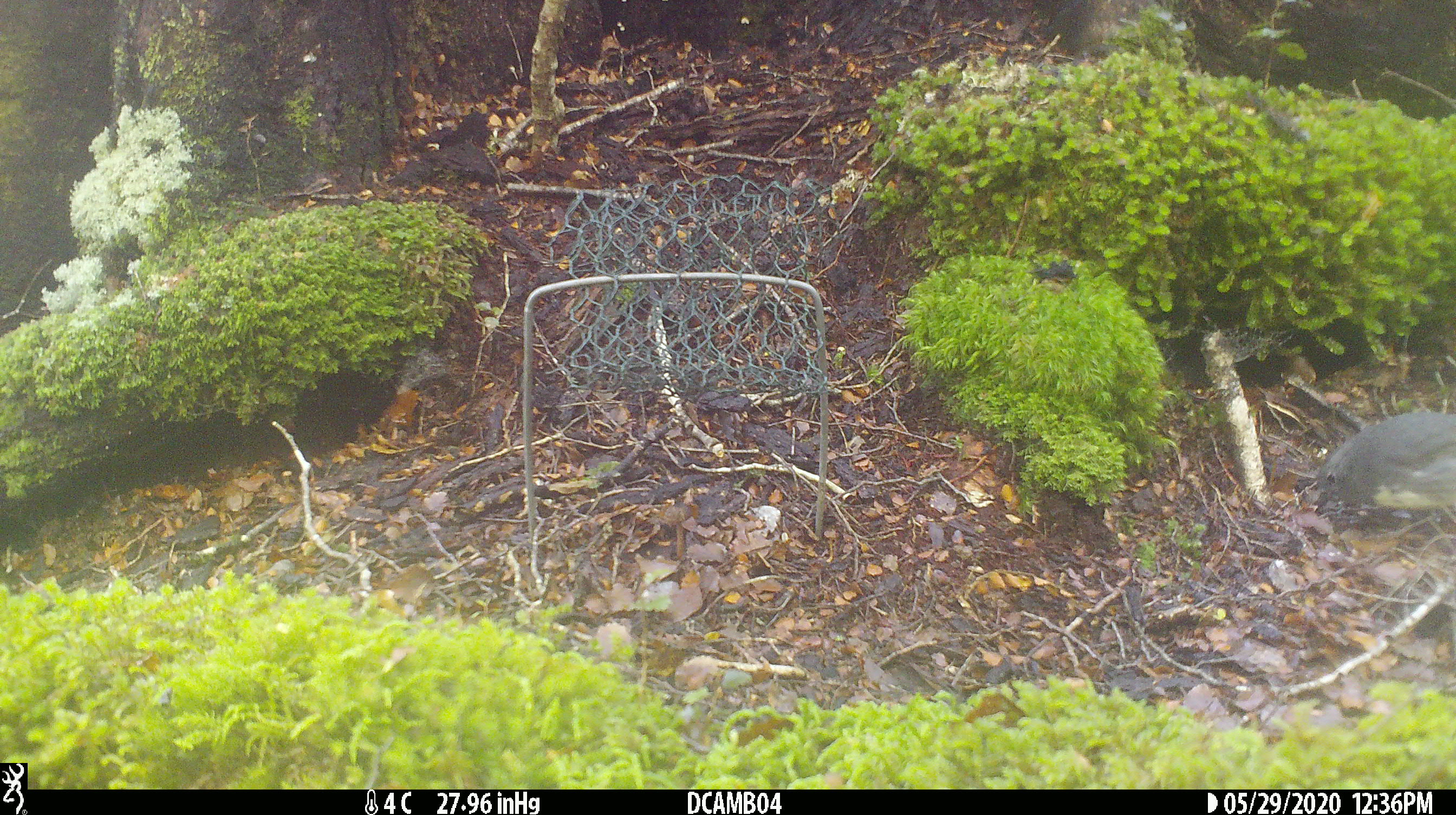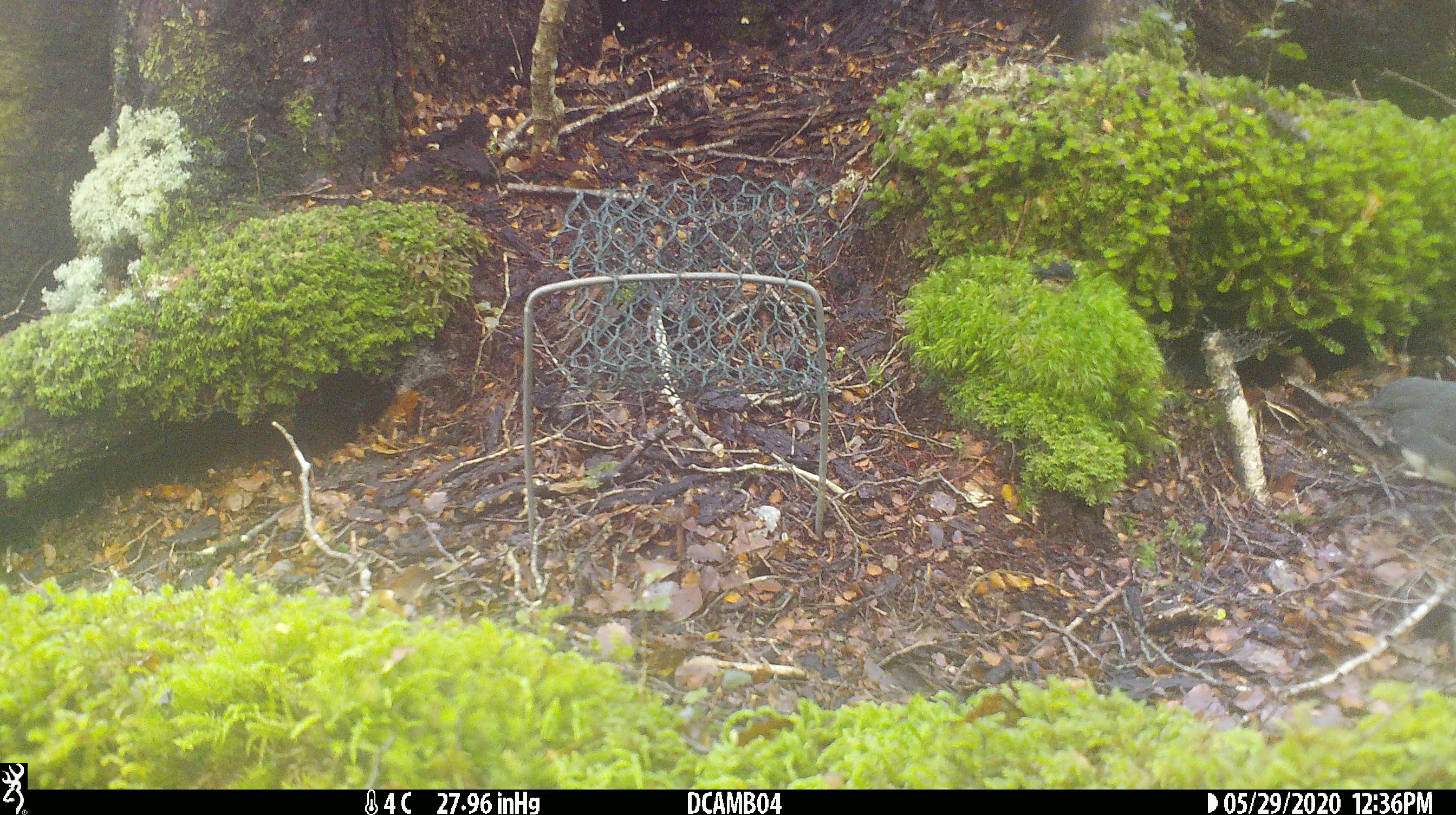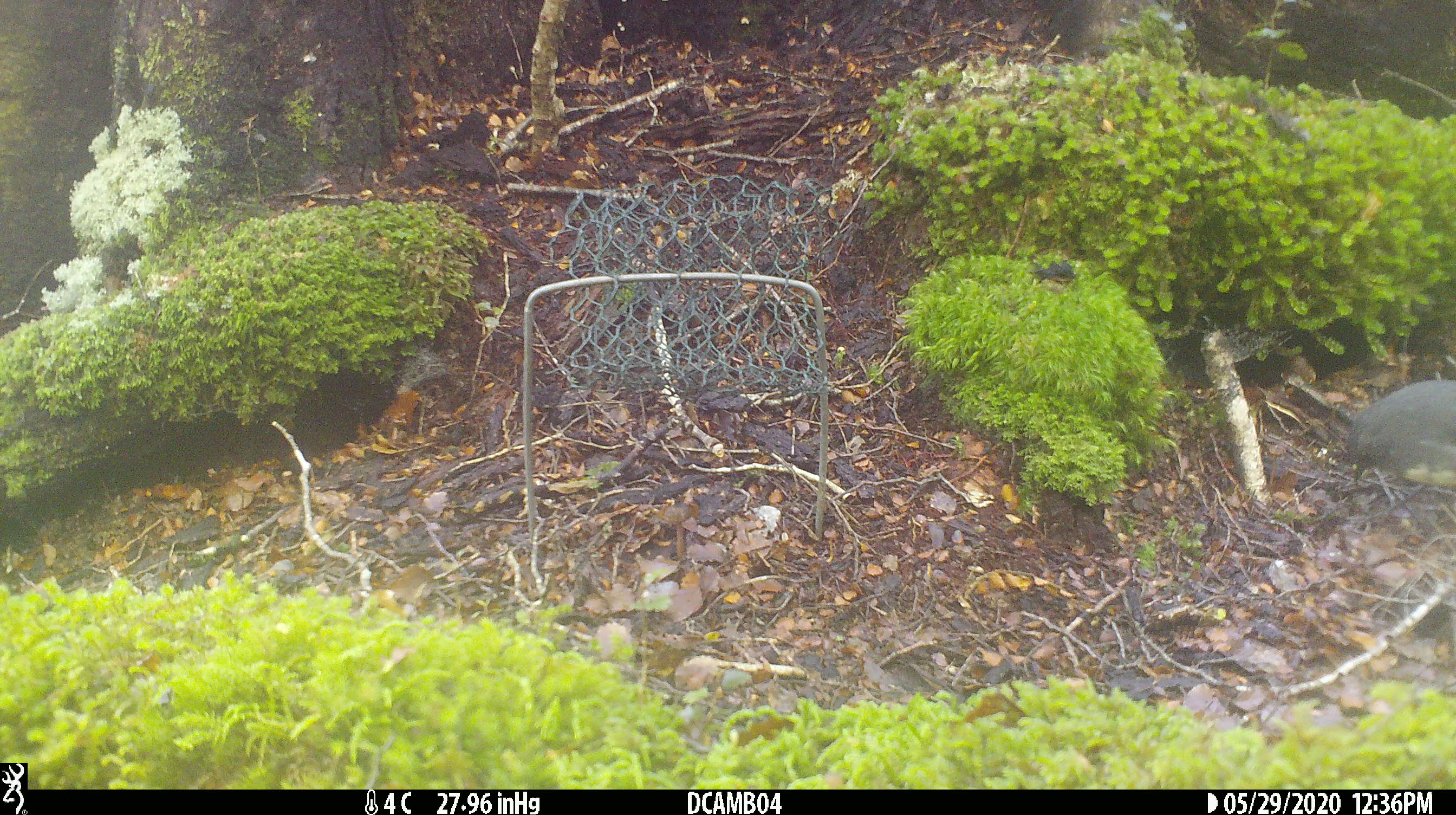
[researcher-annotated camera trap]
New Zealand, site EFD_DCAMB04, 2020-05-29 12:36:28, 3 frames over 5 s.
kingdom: Animalia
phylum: Chordata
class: Aves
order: Passeriformes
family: Petroicidae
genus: Petroica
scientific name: Petroica australis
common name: new zealand robin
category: robin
Robin (new zealand robin) (Petroica australis).